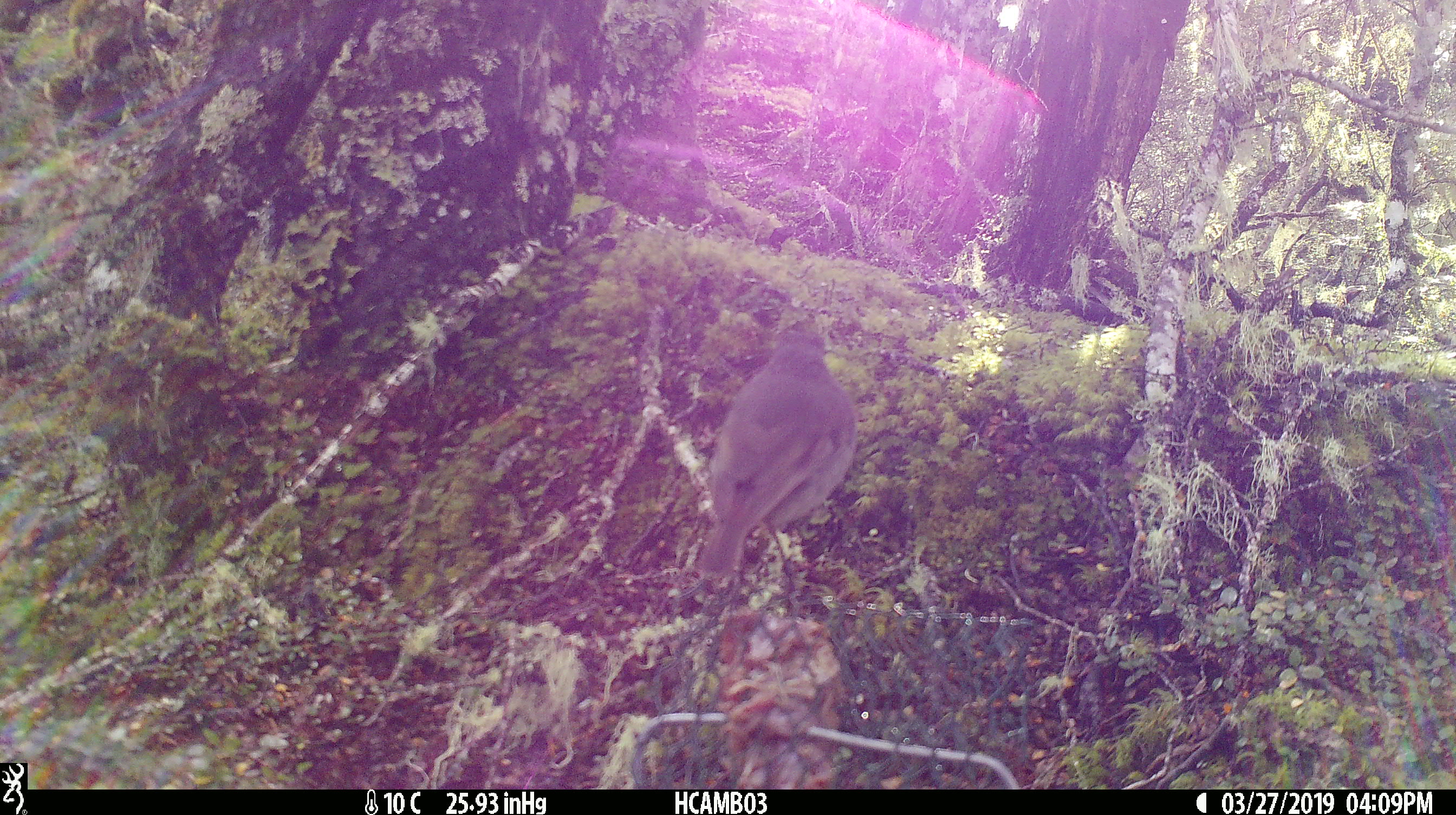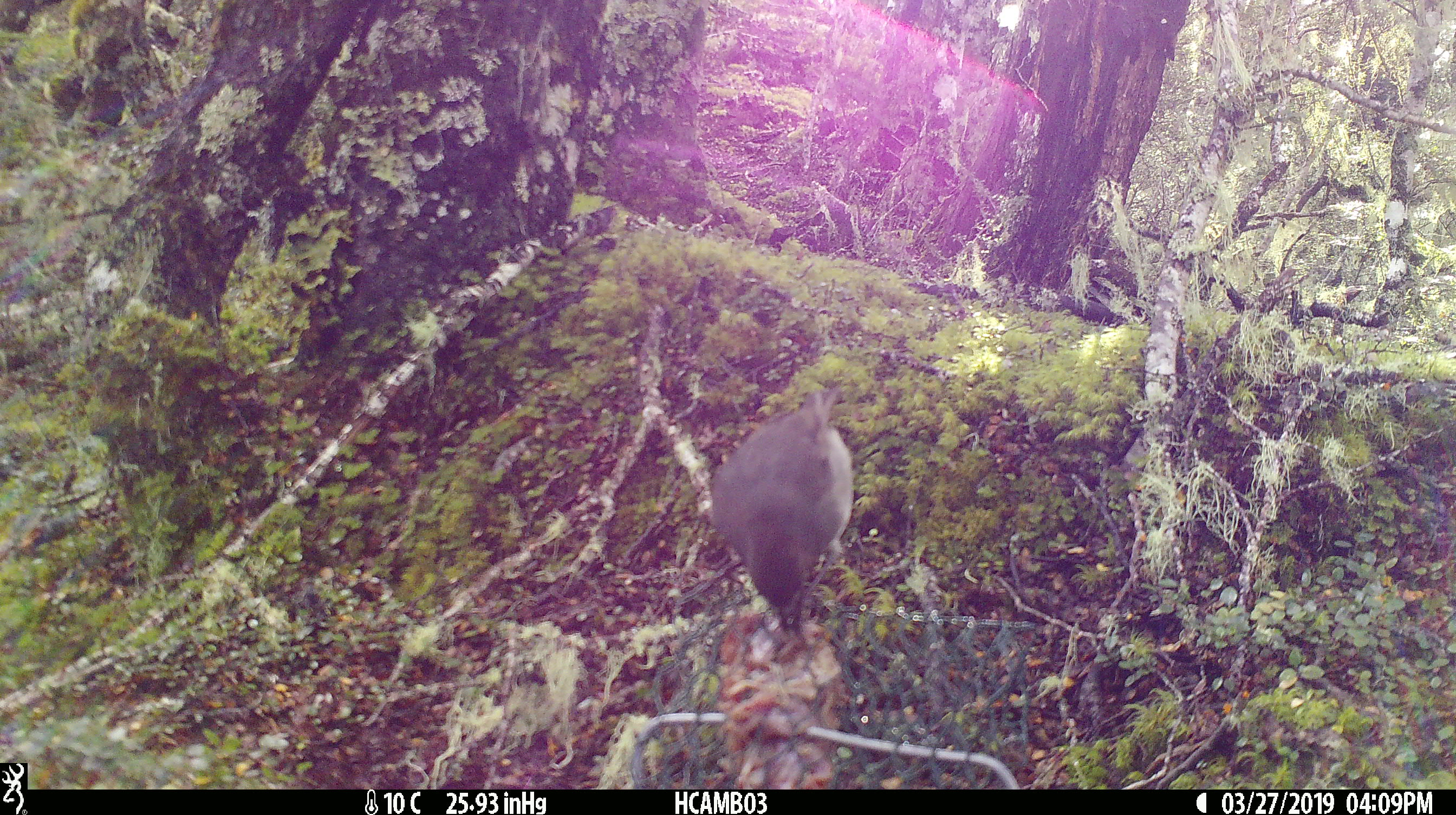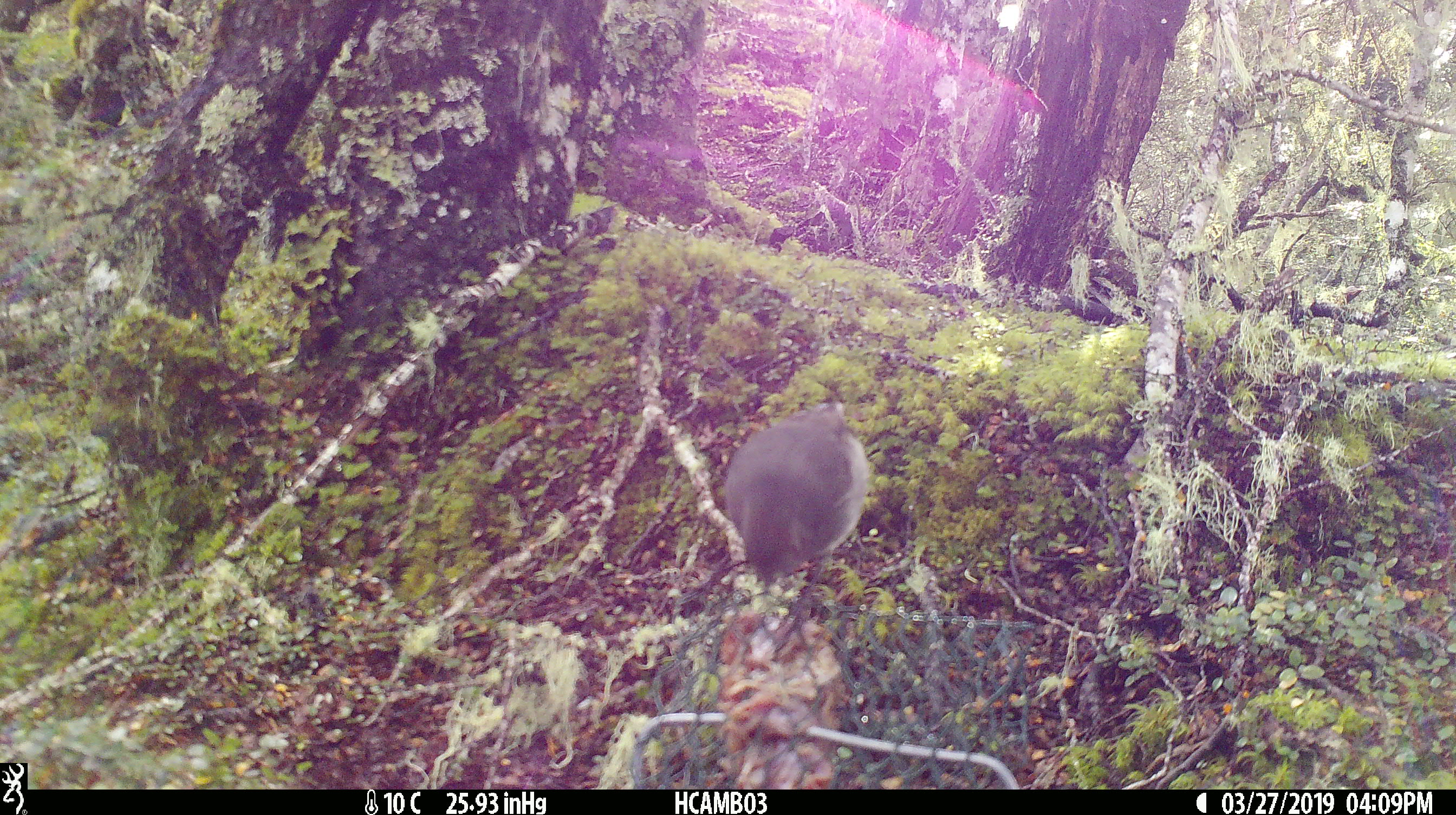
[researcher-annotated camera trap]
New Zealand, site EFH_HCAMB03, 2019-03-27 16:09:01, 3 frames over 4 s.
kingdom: Animalia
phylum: Chordata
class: Aves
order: Passeriformes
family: Petroicidae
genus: Petroica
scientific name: Petroica australis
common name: new zealand robin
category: robin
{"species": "robin (new zealand robin) (Petroica australis)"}